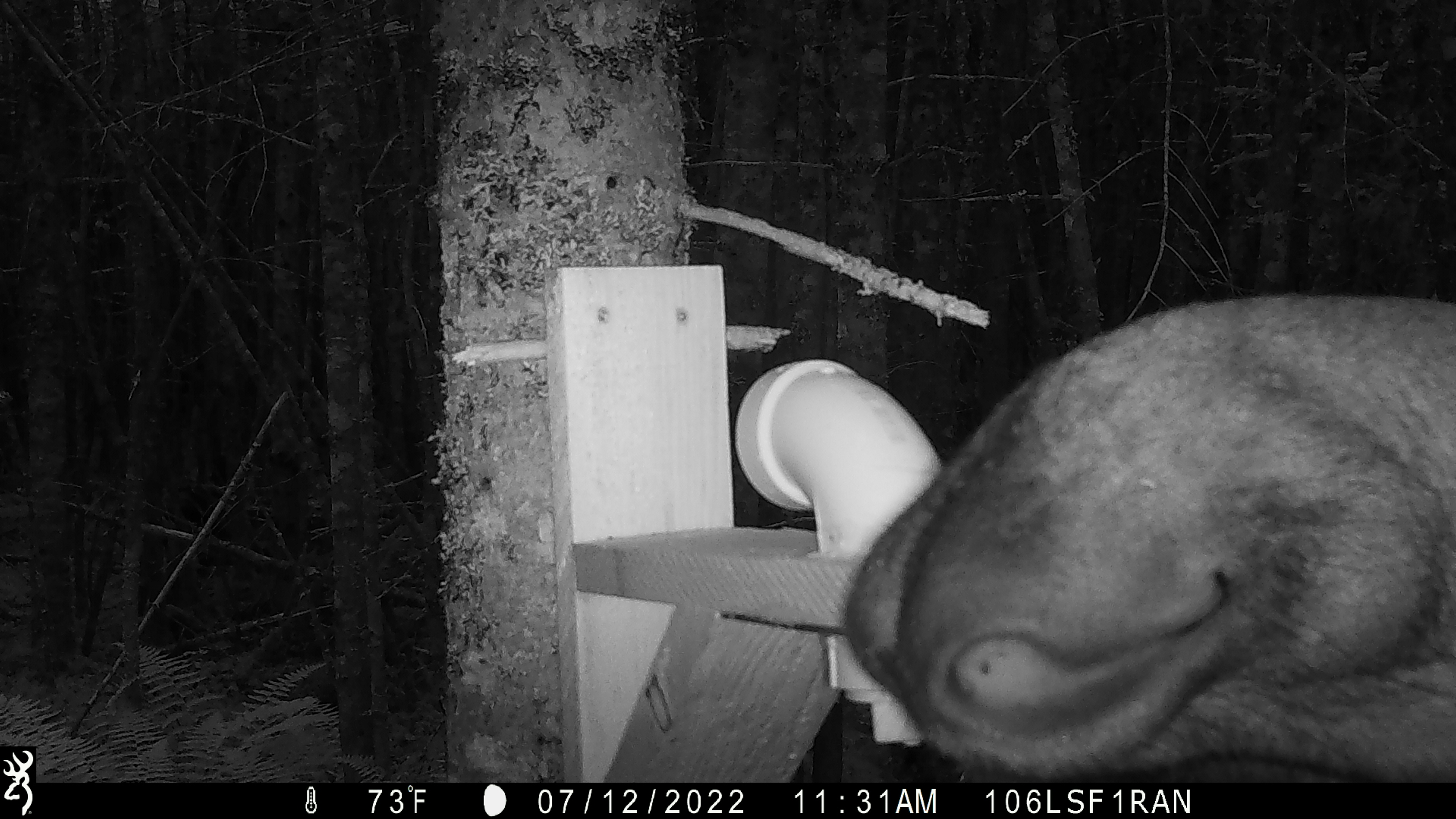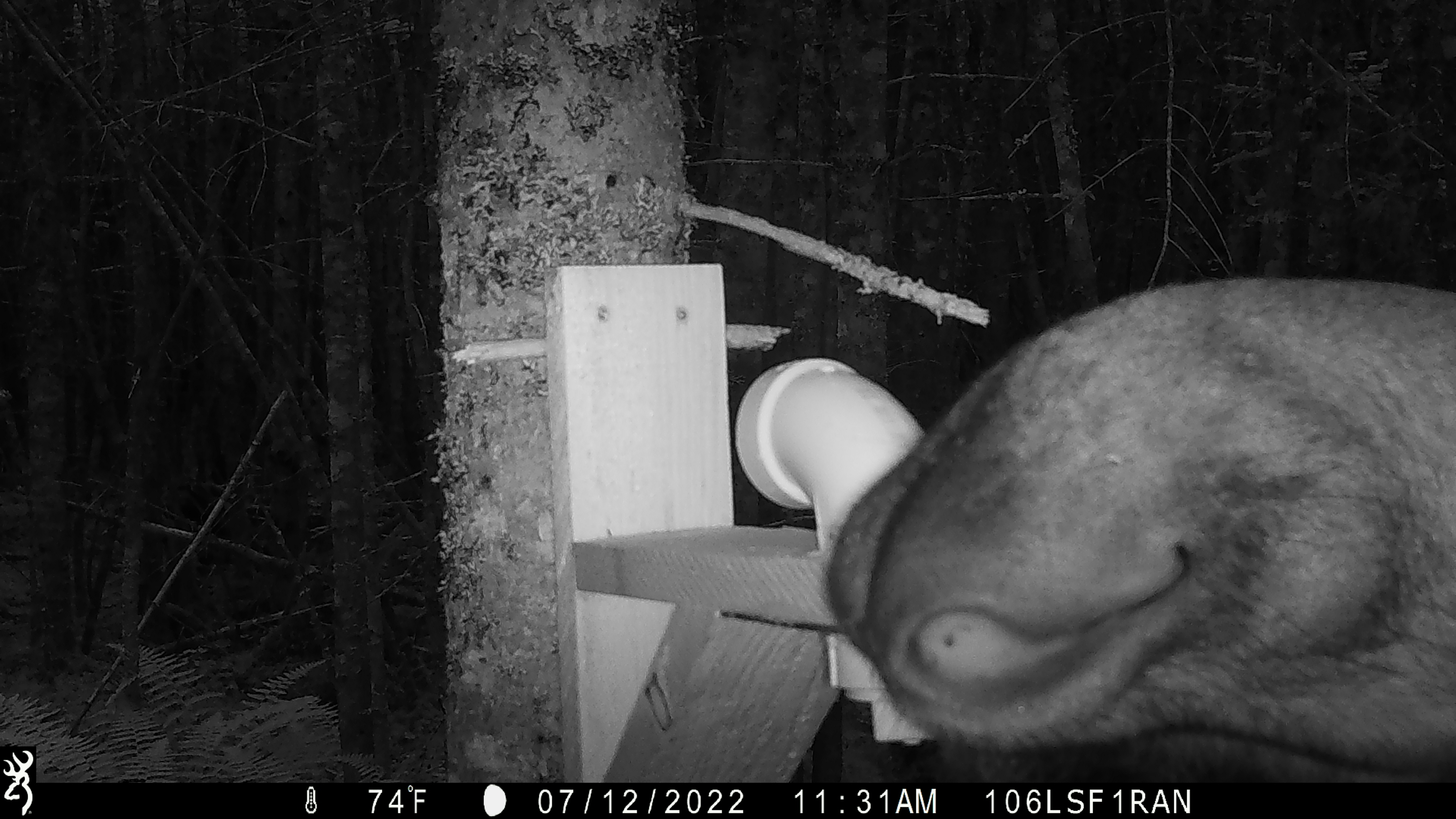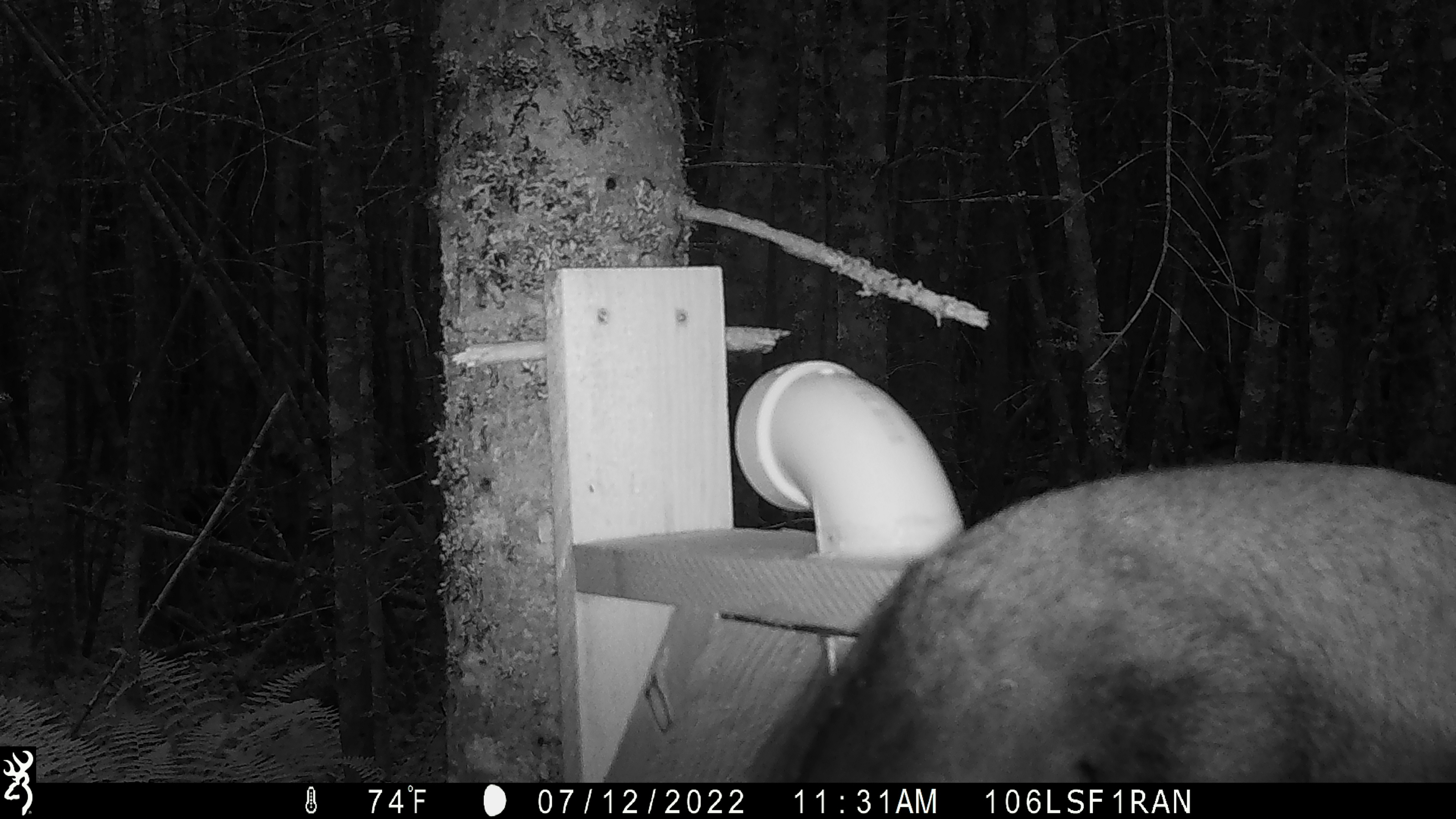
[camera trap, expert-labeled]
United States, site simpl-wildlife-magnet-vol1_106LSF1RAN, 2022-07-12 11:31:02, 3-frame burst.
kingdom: Animalia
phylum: Chordata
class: Mammalia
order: Artiodactyla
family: Cervidae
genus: Alces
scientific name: Alces alces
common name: moose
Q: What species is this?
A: Moose (Alces alces).